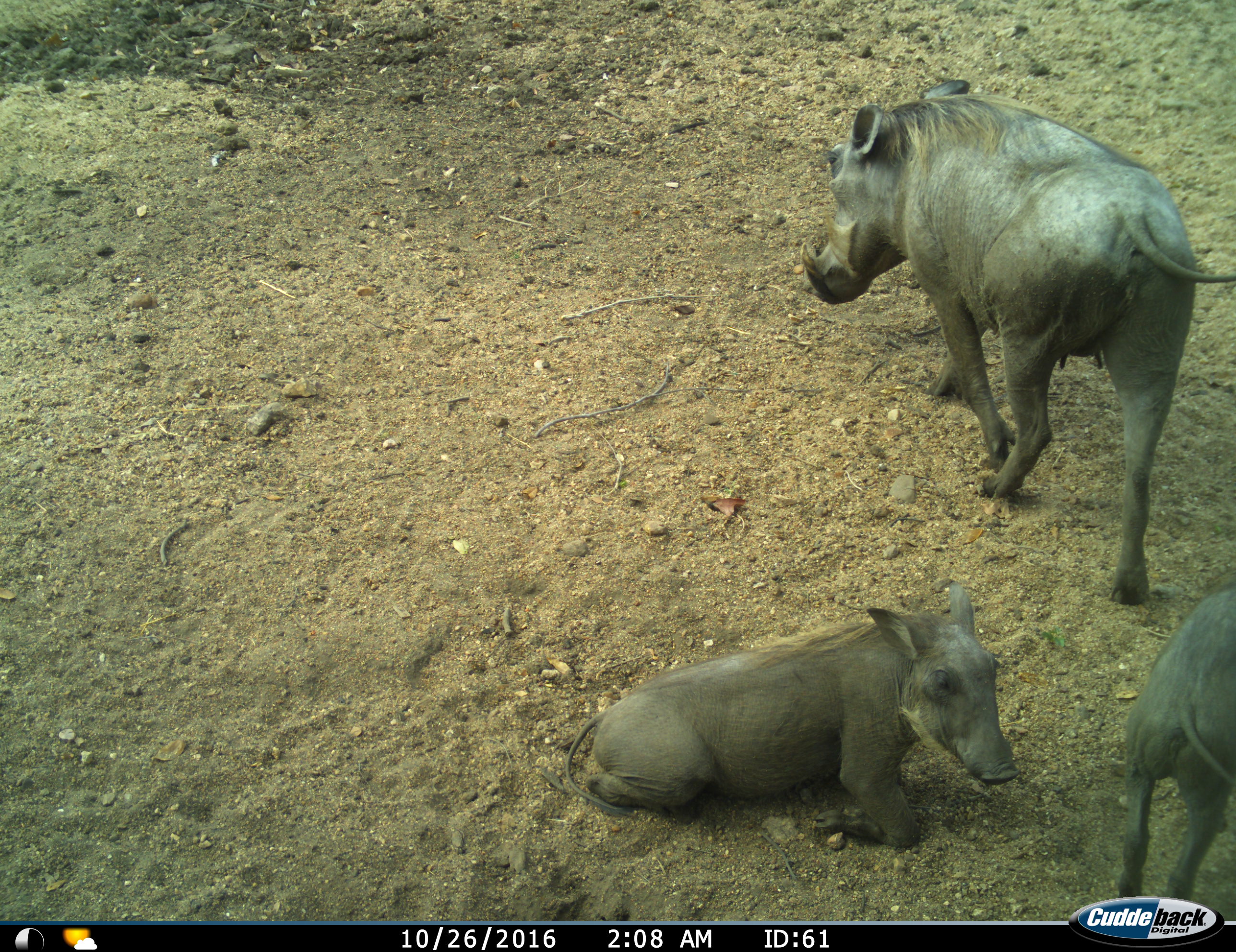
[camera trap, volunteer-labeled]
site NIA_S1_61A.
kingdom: Animalia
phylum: Chordata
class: Mammalia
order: Artiodactyla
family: Suidae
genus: Phacochoerus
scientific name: Phacochoerus africanus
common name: warthog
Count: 3.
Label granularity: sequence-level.